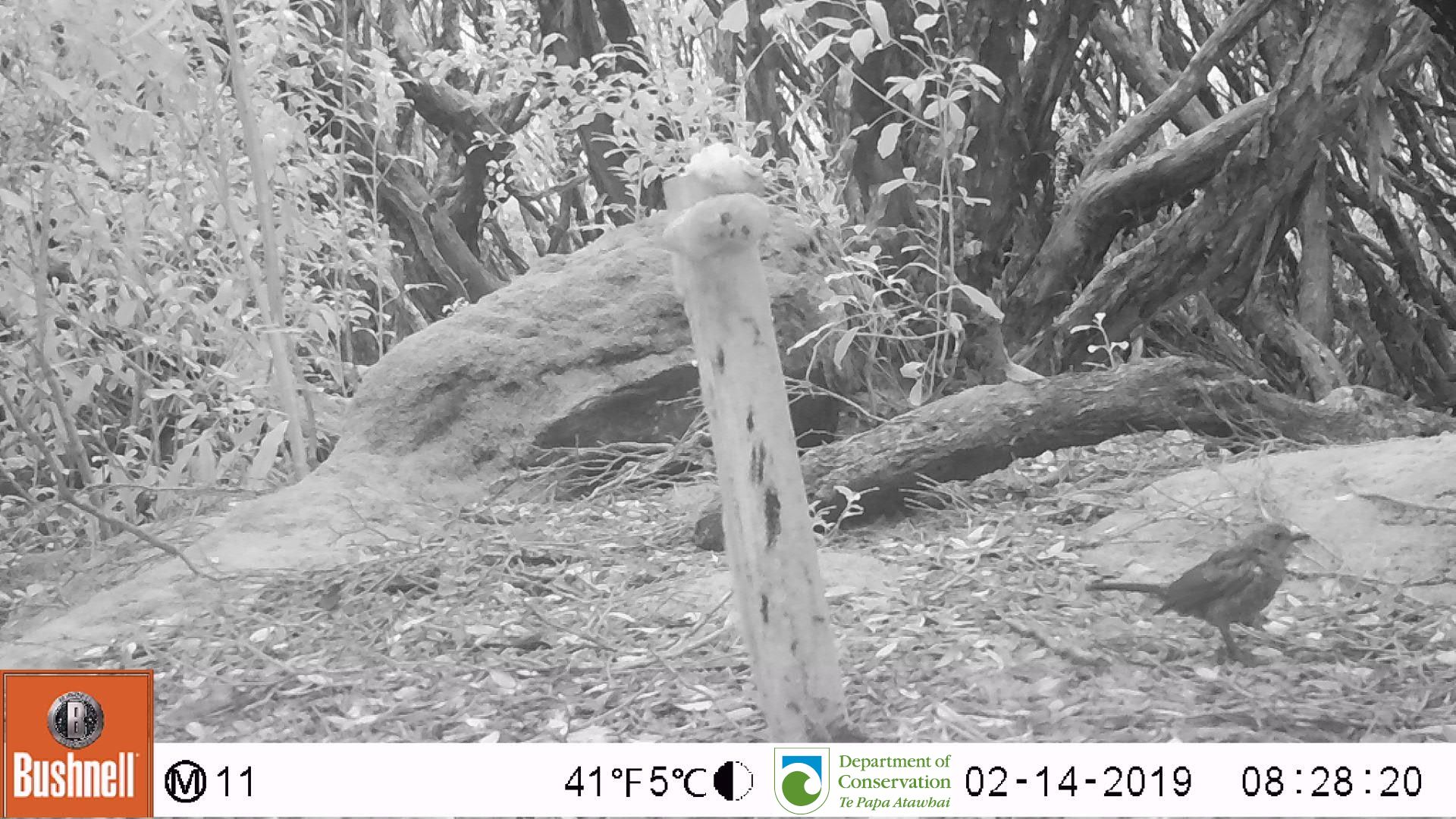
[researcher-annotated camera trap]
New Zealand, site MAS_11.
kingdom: Animalia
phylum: Chordata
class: Aves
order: Passeriformes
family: Turdidae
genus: Turdus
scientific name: Turdus philomelos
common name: song thrush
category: thrush